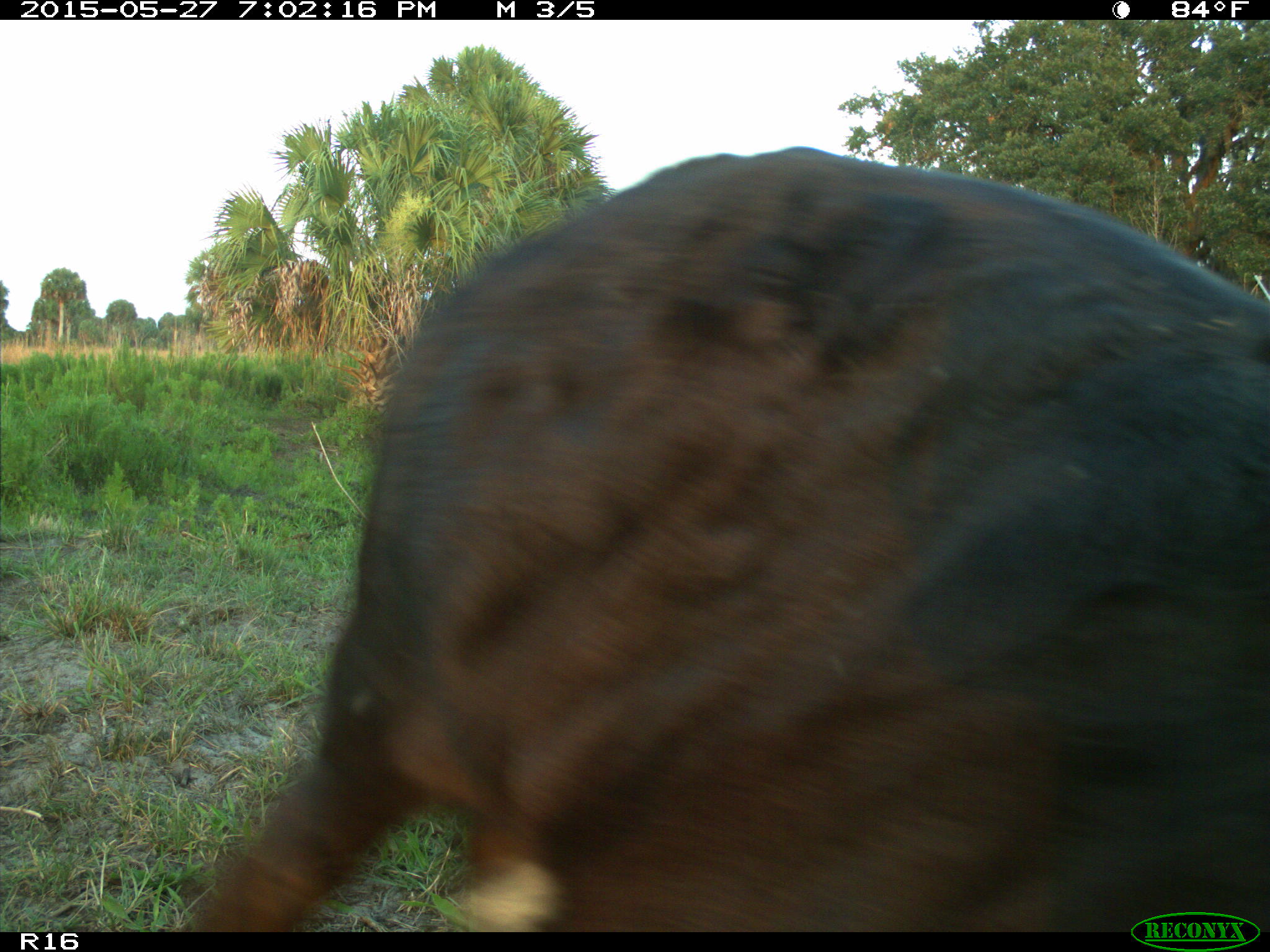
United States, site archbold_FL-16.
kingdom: Animalia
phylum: Chordata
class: Mammalia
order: Artiodactyla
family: Bovidae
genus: Bos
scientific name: Bos taurus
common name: domestic cow